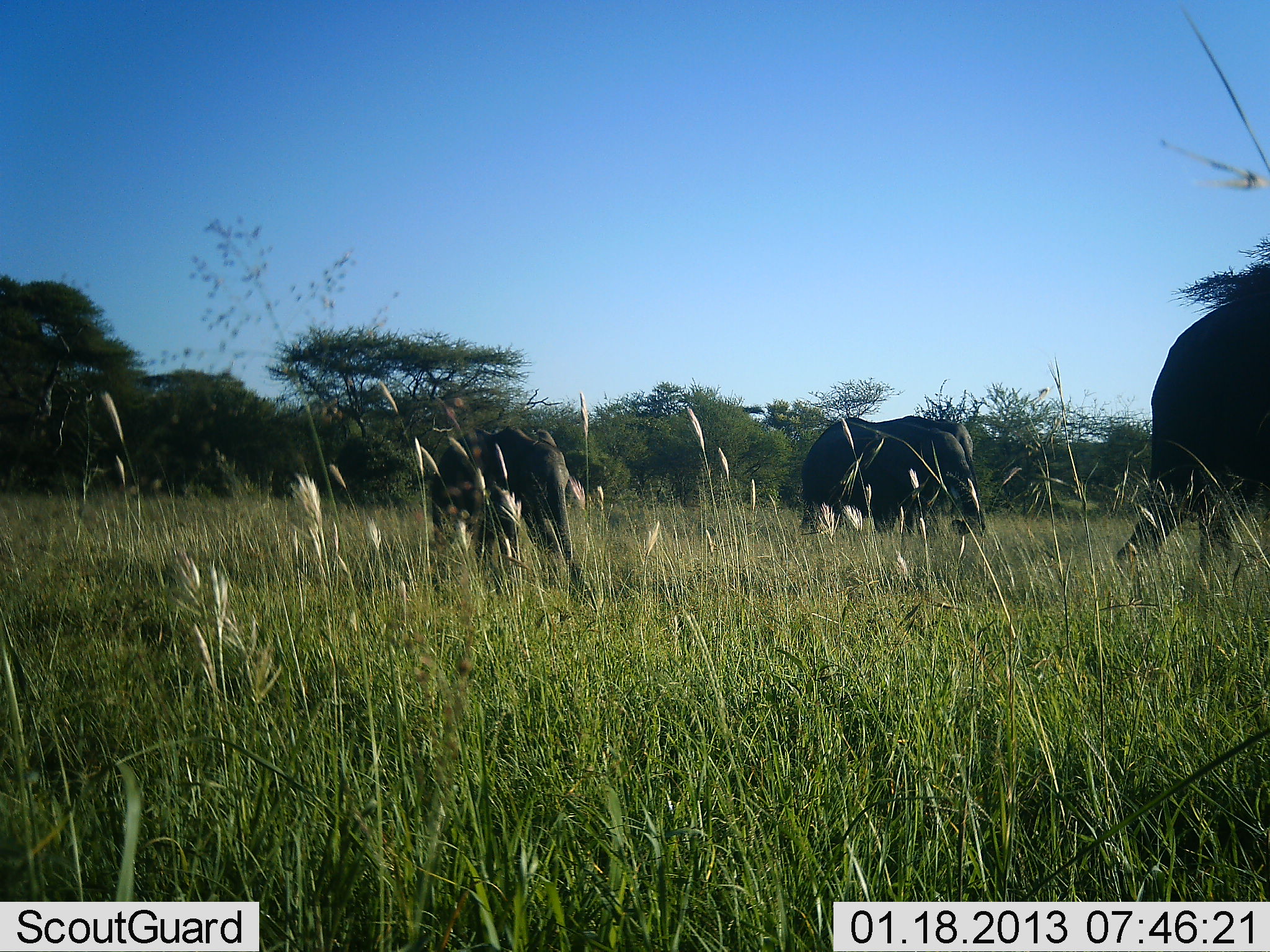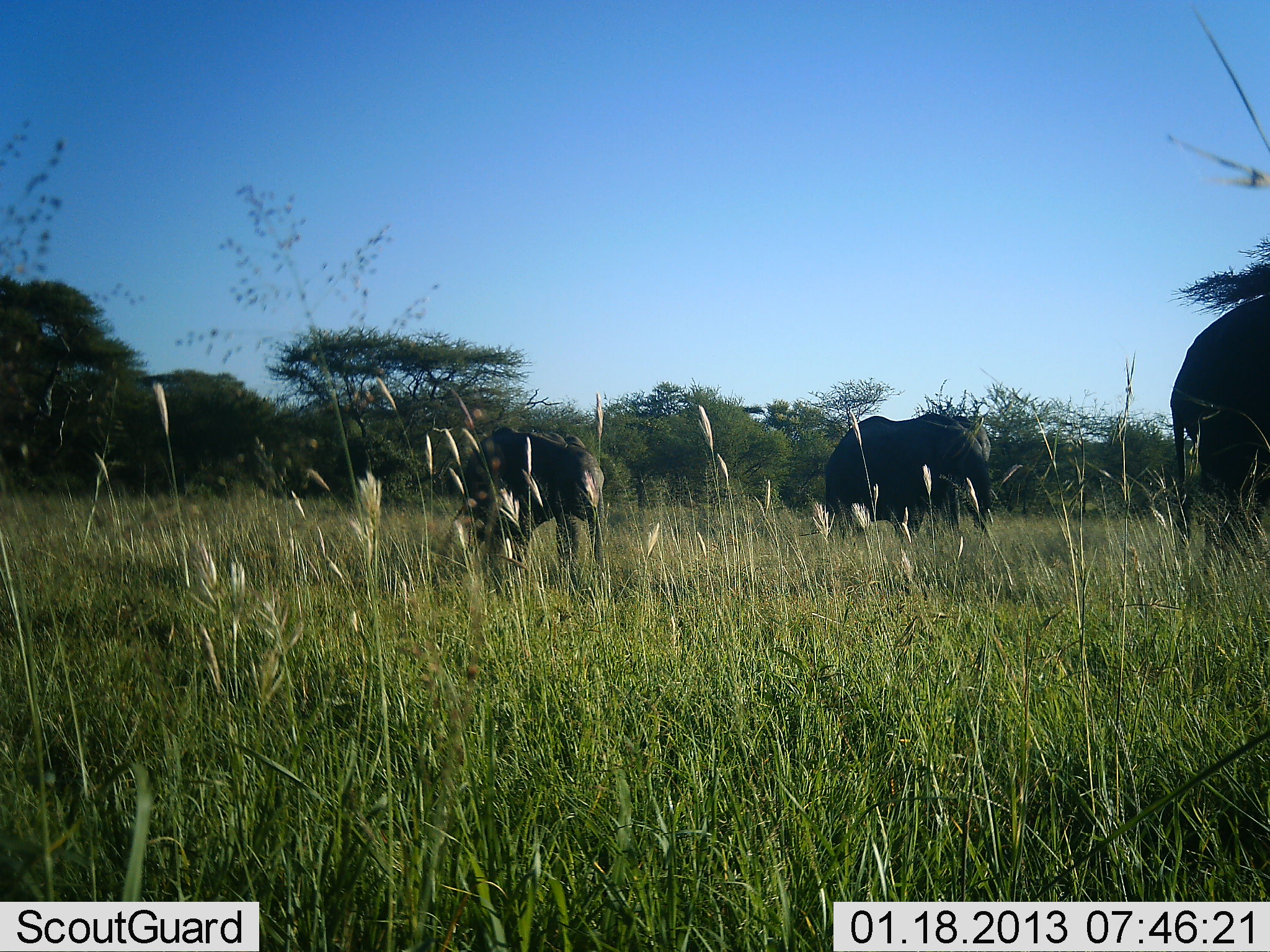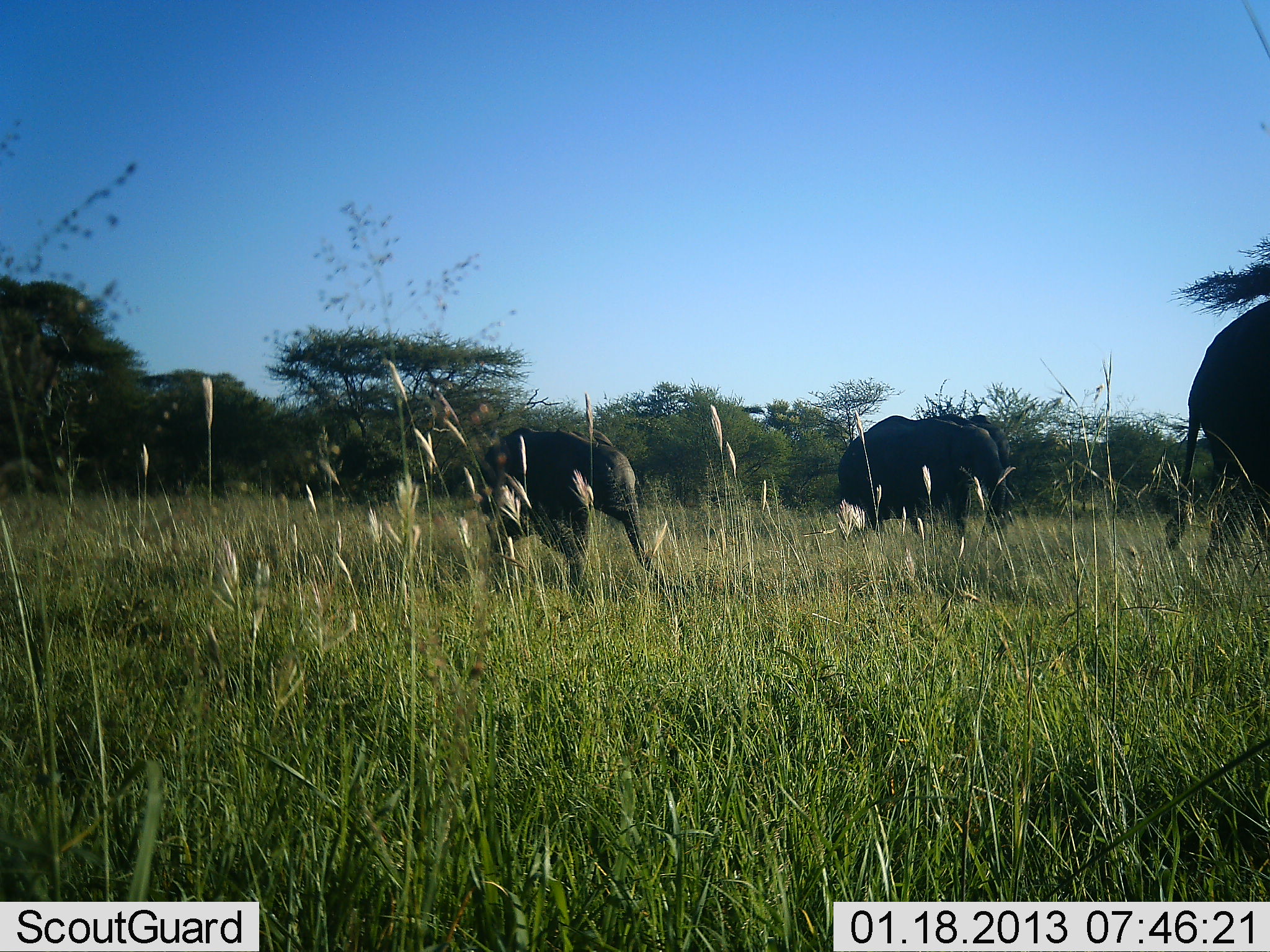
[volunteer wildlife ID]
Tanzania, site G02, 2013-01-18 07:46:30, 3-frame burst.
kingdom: Animalia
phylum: Chordata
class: Mammalia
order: Proboscidea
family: Elephantidae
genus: Loxodonta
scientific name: Loxodonta africana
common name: african bush elephant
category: elephant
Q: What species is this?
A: Elephant (african bush elephant) (Loxodonta africana).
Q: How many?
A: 3.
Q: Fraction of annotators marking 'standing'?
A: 4%.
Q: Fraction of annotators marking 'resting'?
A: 0%.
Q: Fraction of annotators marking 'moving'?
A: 96%.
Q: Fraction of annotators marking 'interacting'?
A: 0%.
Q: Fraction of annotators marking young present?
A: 76%.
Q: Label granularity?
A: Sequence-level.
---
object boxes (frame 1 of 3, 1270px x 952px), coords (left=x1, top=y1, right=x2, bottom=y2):
animal: (left=1108, top=286, right=1270, bottom=590); (left=429, top=426, right=592, bottom=597); (left=799, top=417, right=987, bottom=541); (left=869, top=416, right=986, bottom=539)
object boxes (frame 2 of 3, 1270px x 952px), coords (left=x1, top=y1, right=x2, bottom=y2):
animal: (left=1166, top=293, right=1270, bottom=562); (left=448, top=426, right=612, bottom=591); (left=822, top=414, right=992, bottom=539); (left=880, top=416, right=992, bottom=537)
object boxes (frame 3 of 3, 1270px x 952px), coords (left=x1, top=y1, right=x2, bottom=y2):
animal: (left=473, top=426, right=667, bottom=607); (left=1164, top=296, right=1270, bottom=594); (left=832, top=415, right=1003, bottom=542); (left=883, top=414, right=1012, bottom=530)